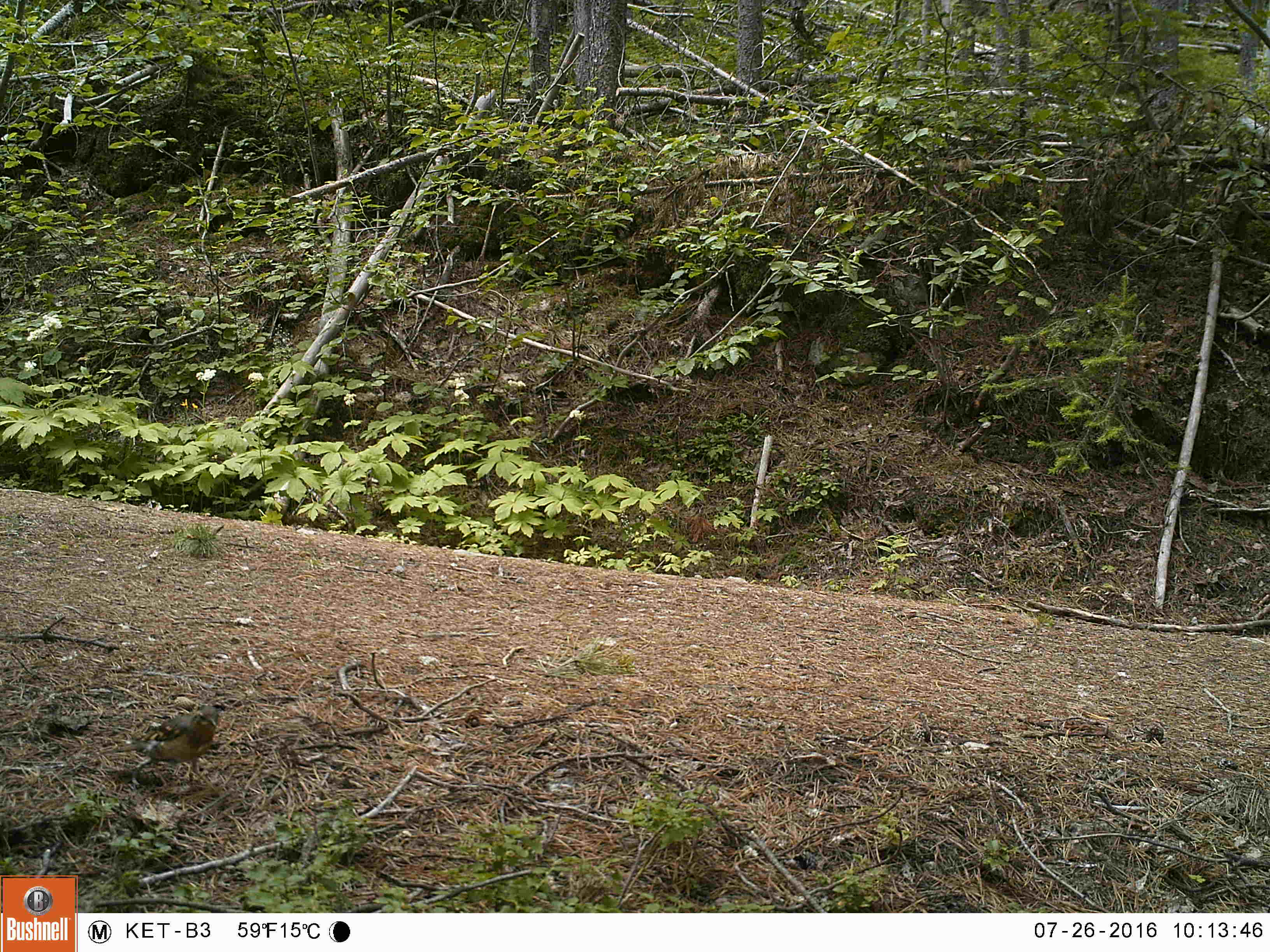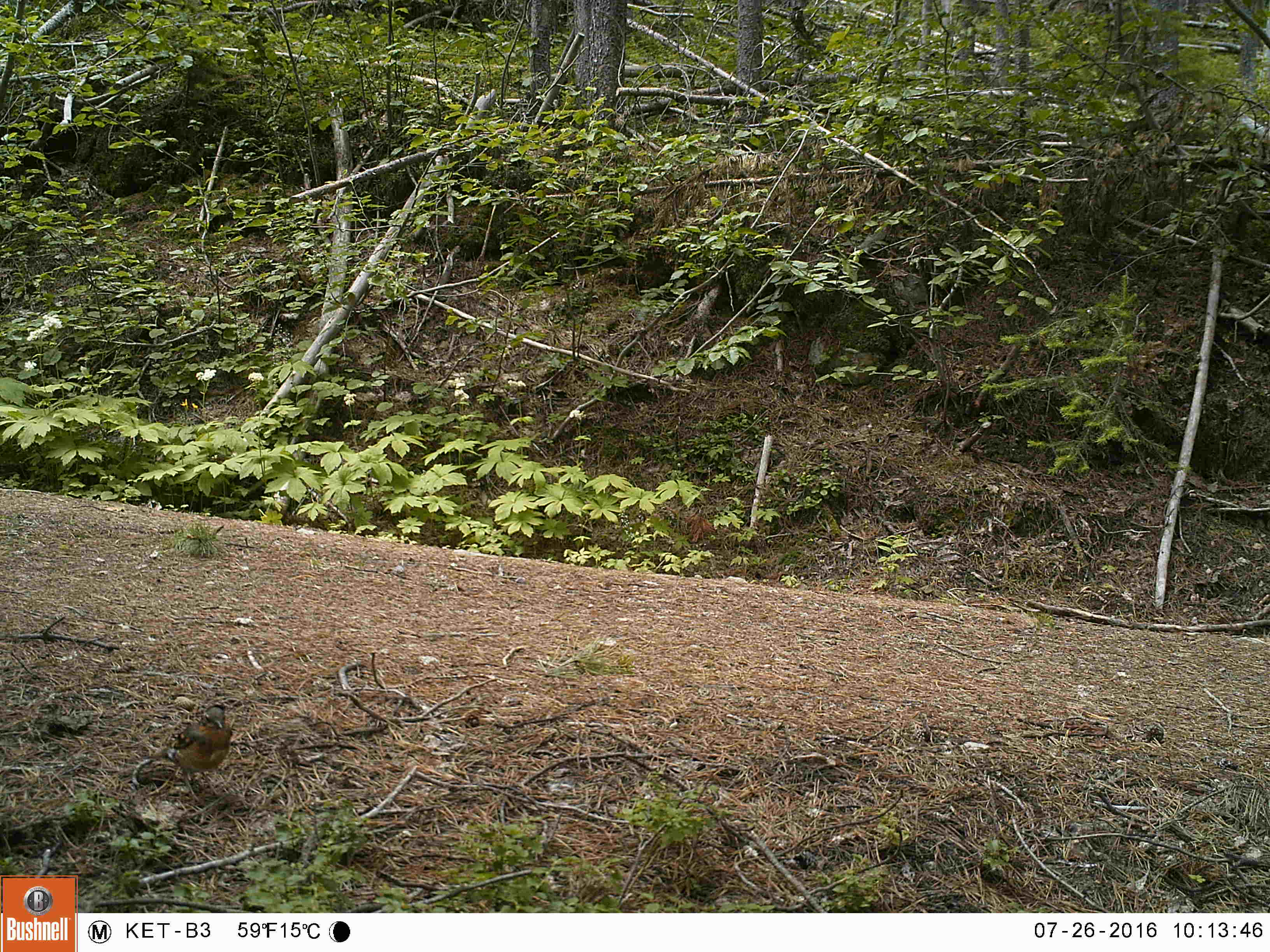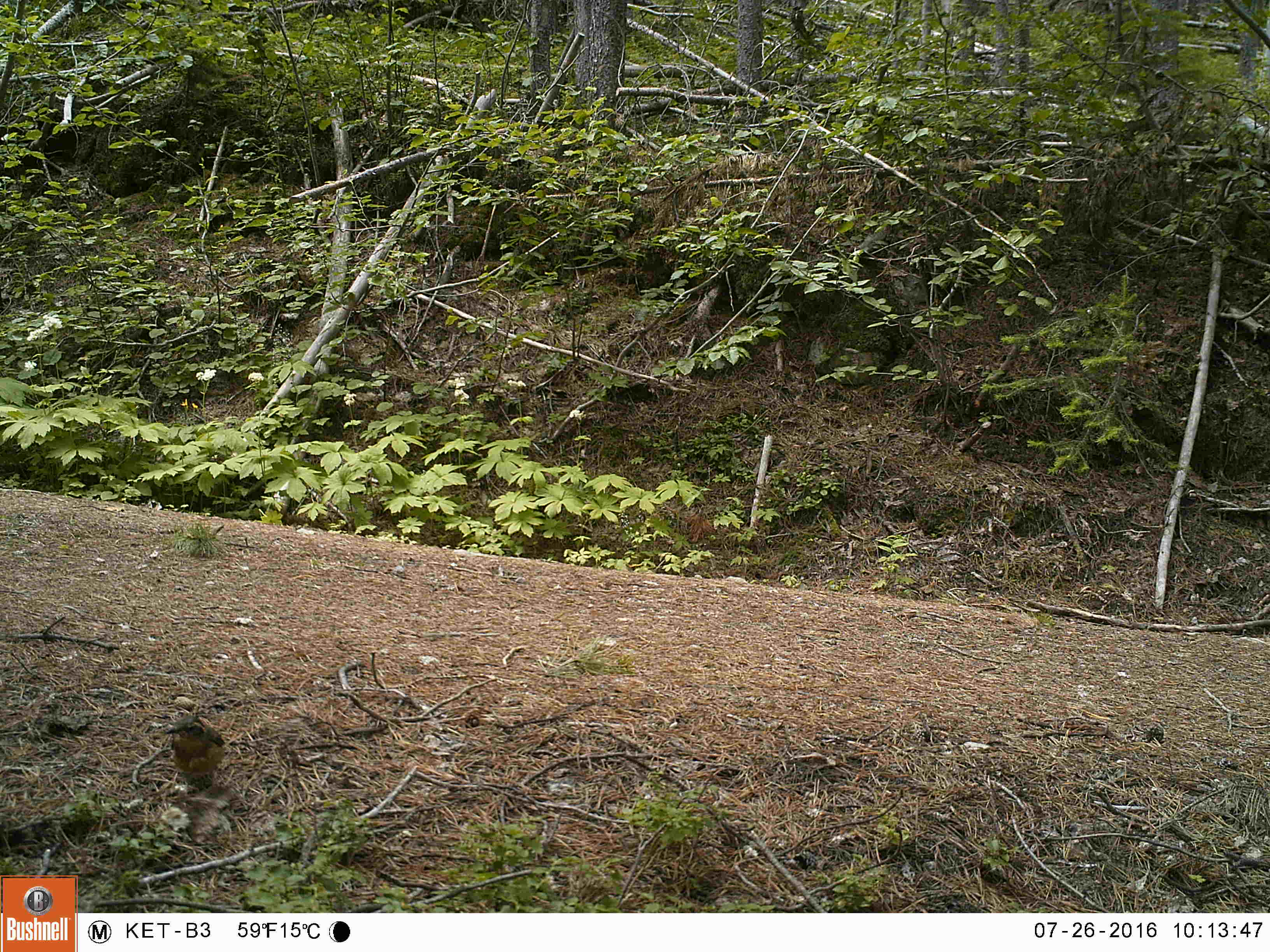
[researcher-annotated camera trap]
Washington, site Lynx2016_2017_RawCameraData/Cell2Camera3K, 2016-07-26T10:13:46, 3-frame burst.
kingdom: Animalia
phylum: Chordata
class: Aves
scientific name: Aves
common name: birds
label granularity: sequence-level